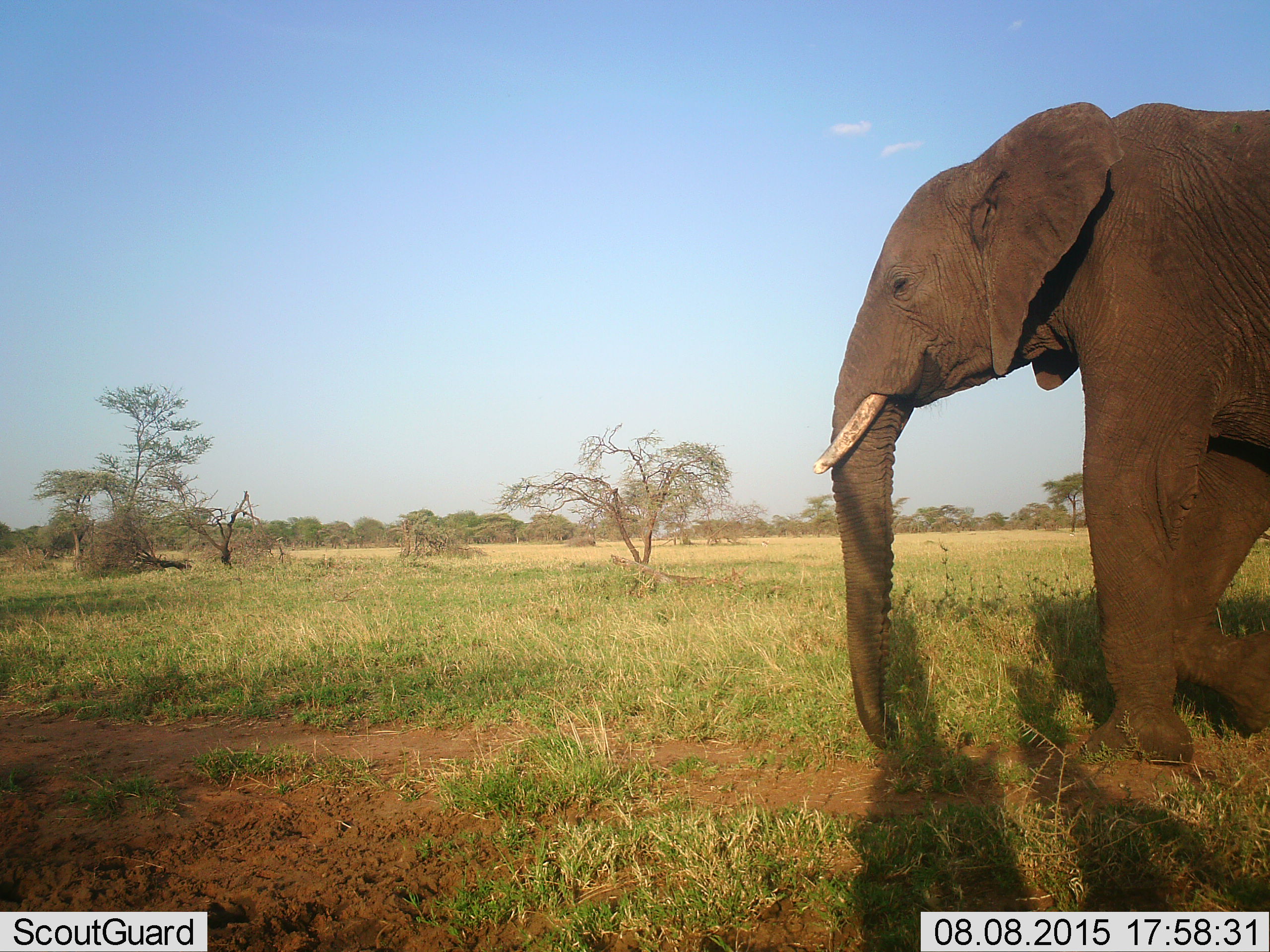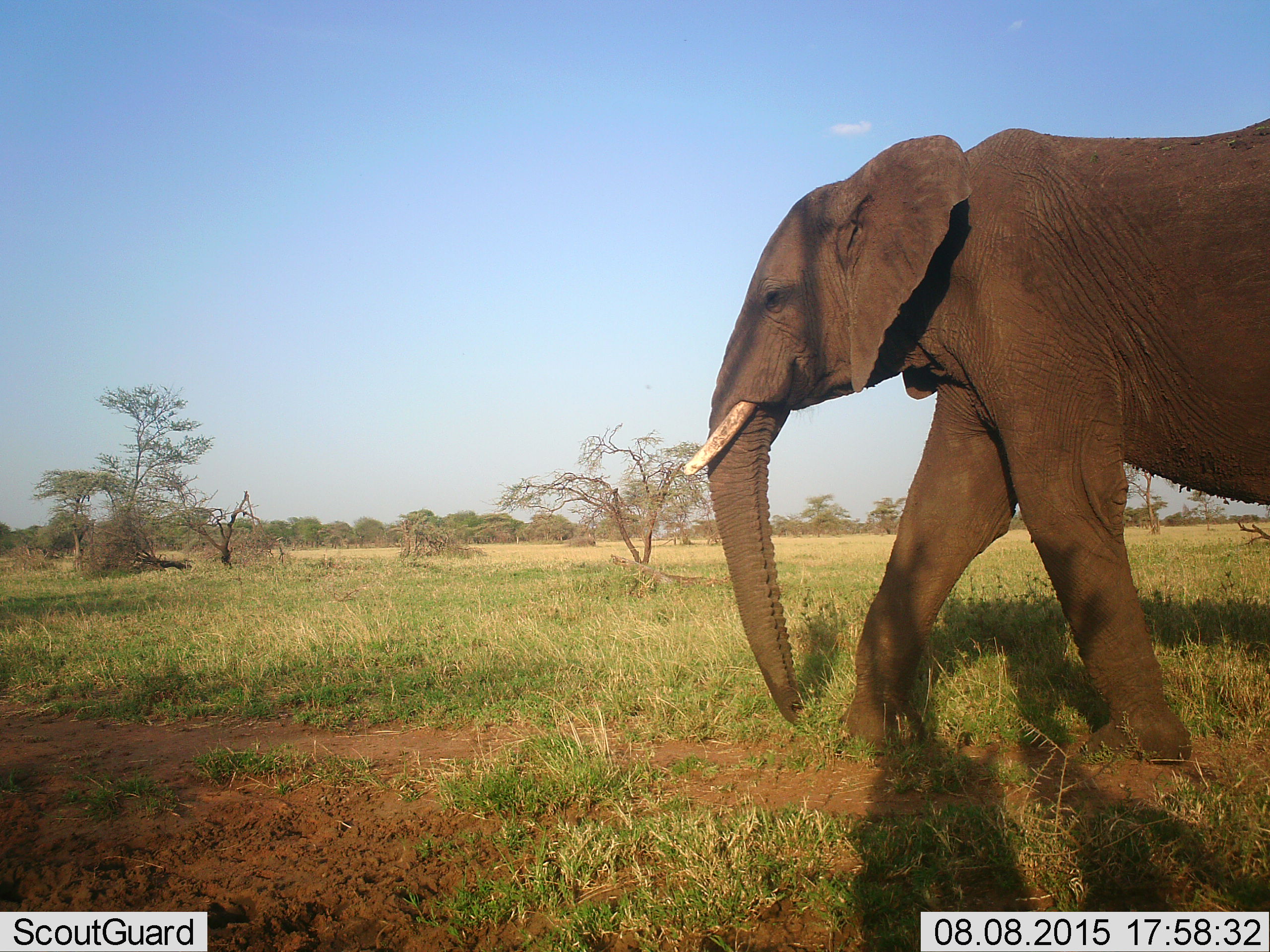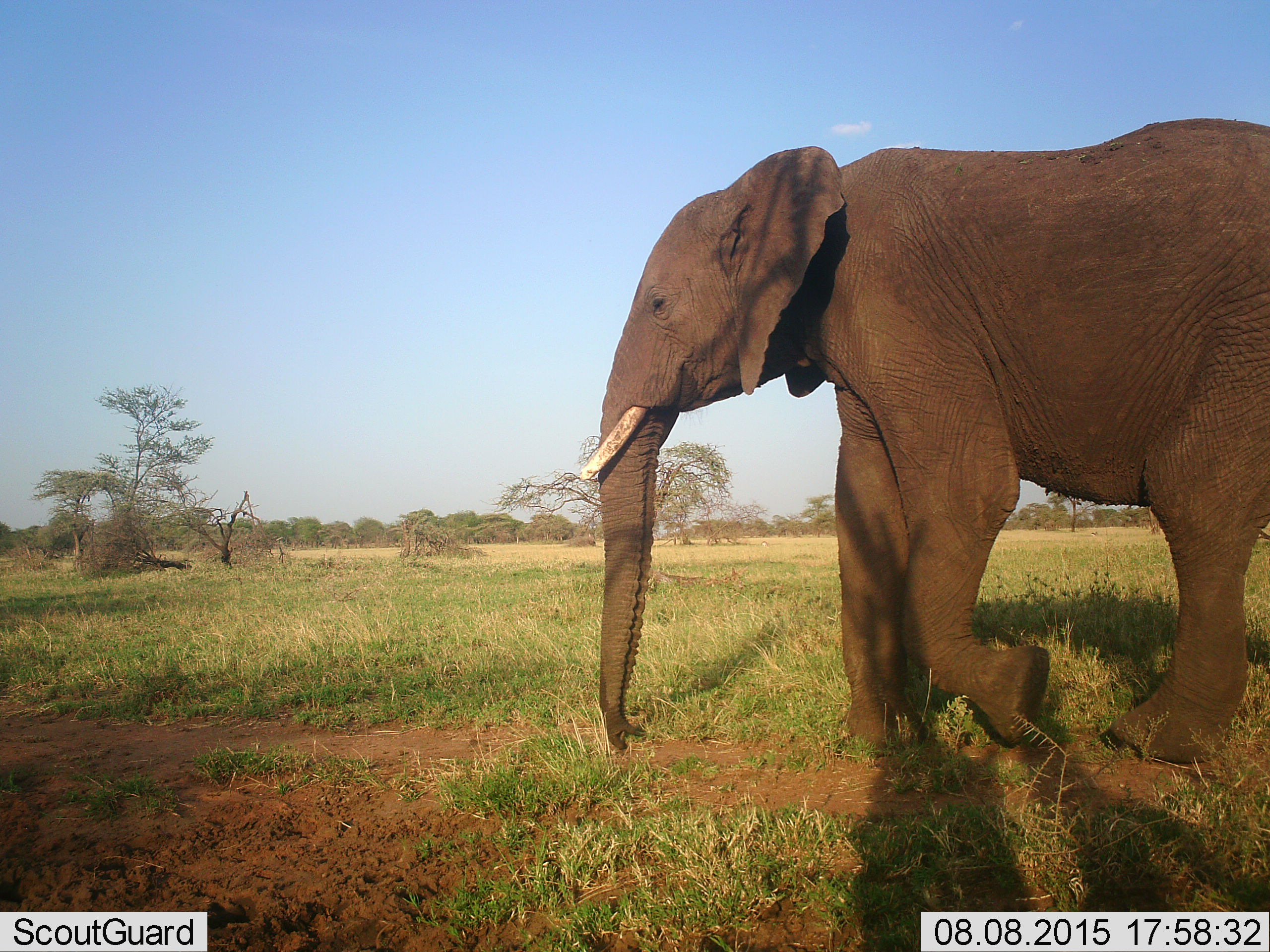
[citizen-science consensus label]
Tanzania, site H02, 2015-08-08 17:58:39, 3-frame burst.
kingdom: Animalia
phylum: Chordata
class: Mammalia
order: Proboscidea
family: Elephantidae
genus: Loxodonta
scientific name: Loxodonta africana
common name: african bush elephant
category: elephant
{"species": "elephant (african bush elephant) (Loxodonta africana)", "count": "1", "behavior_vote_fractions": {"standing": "10%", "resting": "0%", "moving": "90%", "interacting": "0%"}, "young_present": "0%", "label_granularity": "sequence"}